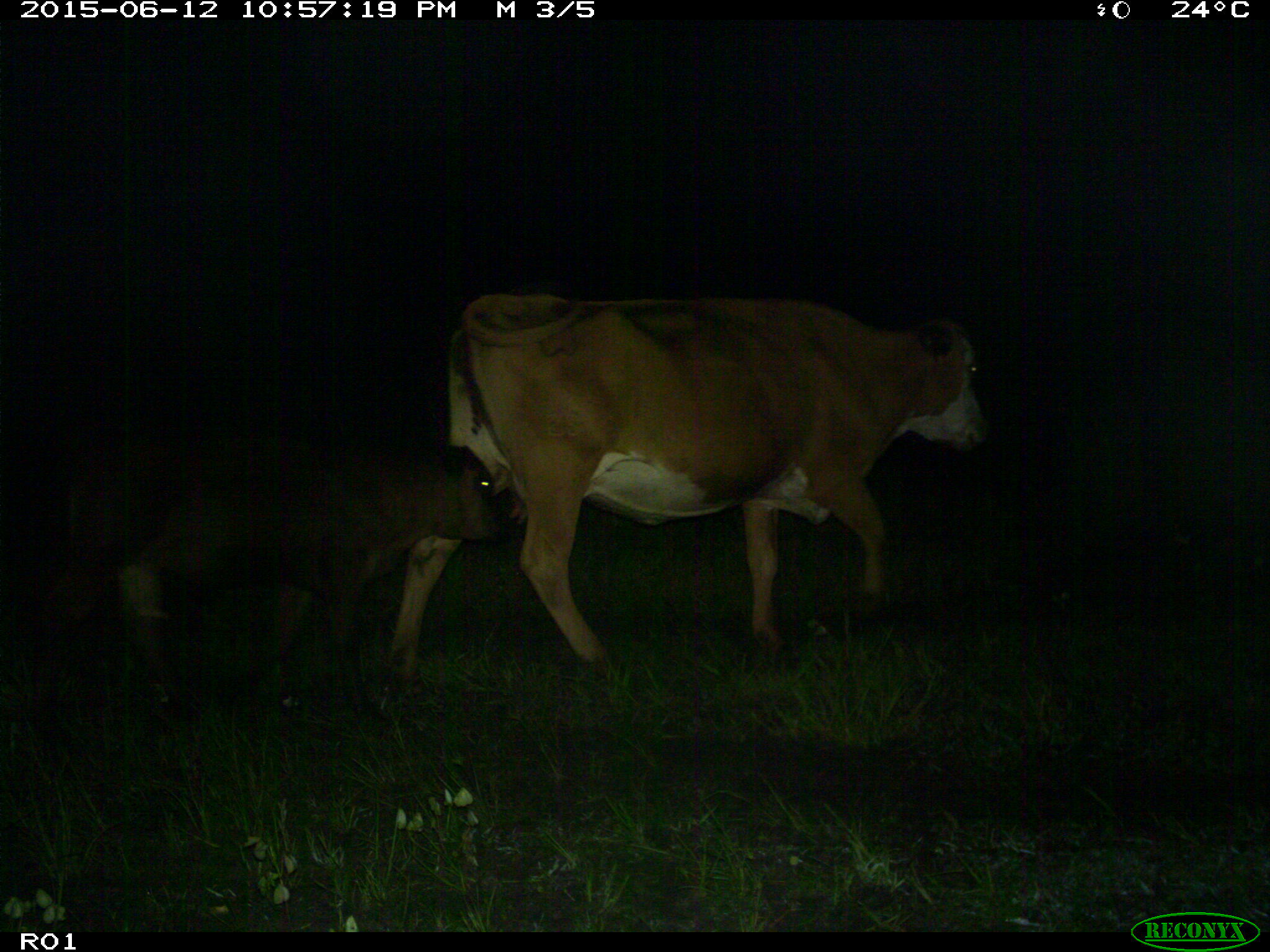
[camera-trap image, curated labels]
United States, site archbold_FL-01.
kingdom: Animalia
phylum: Chordata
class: Mammalia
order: Artiodactyla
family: Bovidae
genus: Bos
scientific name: Bos taurus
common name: domestic cow